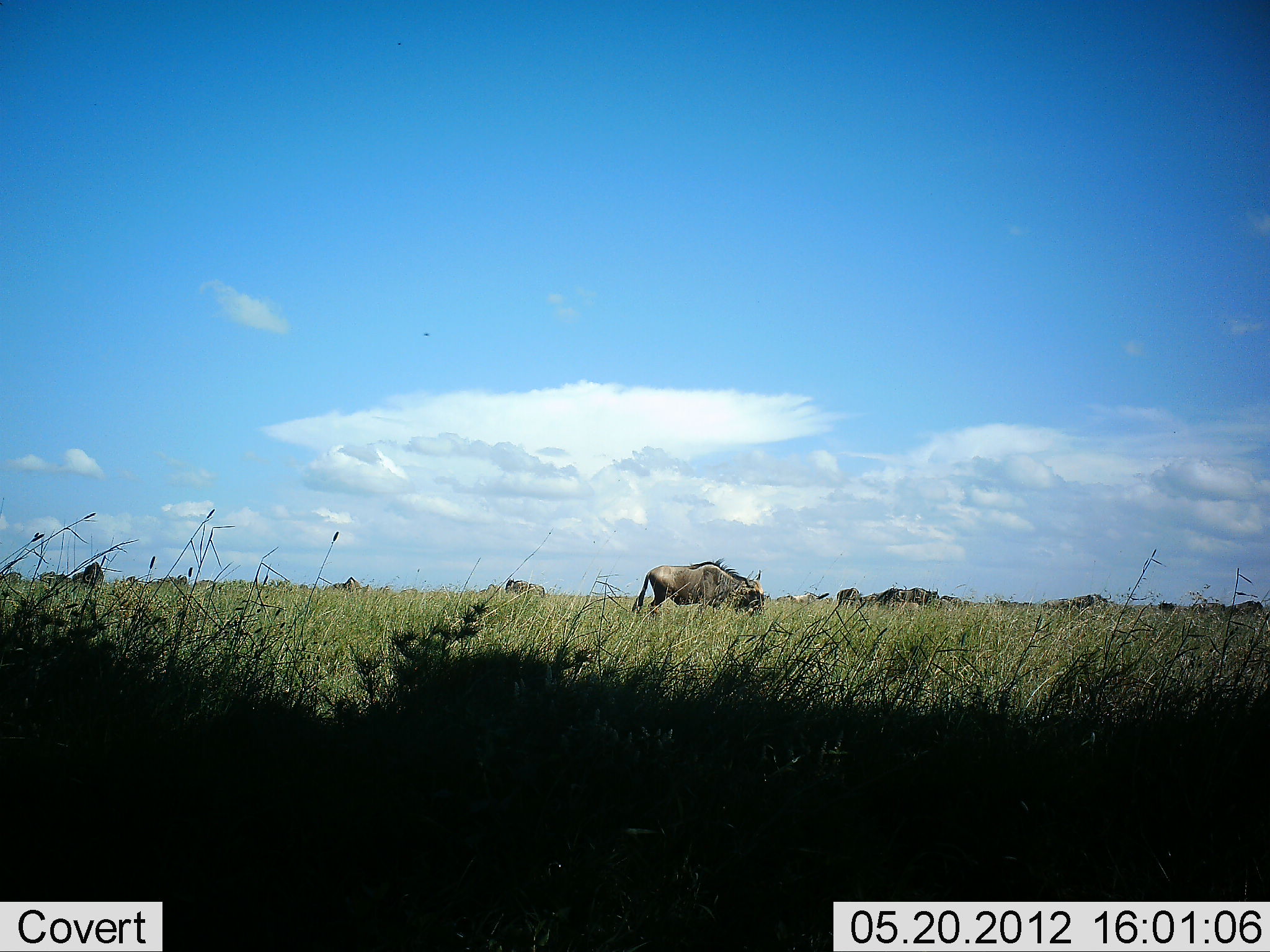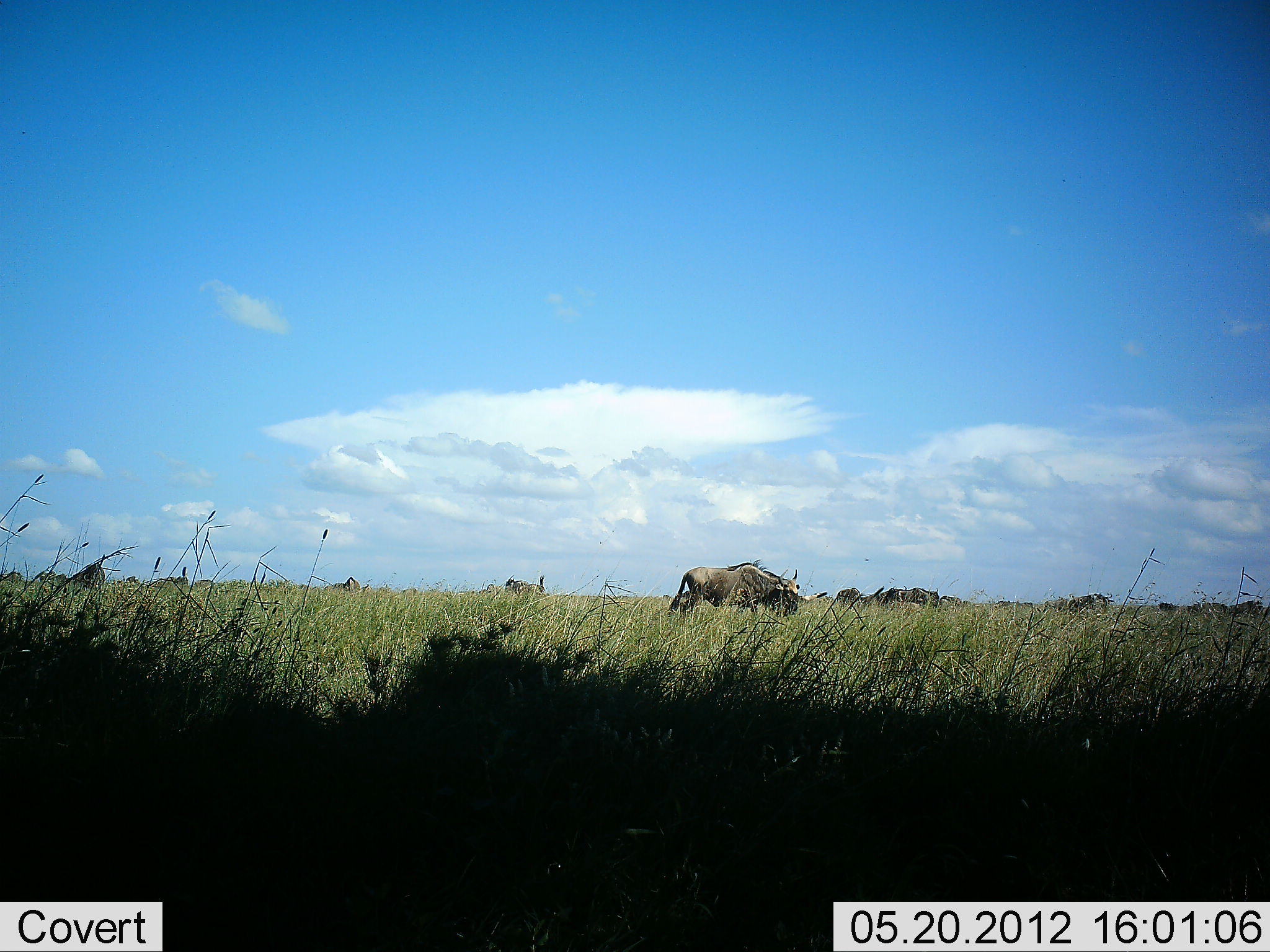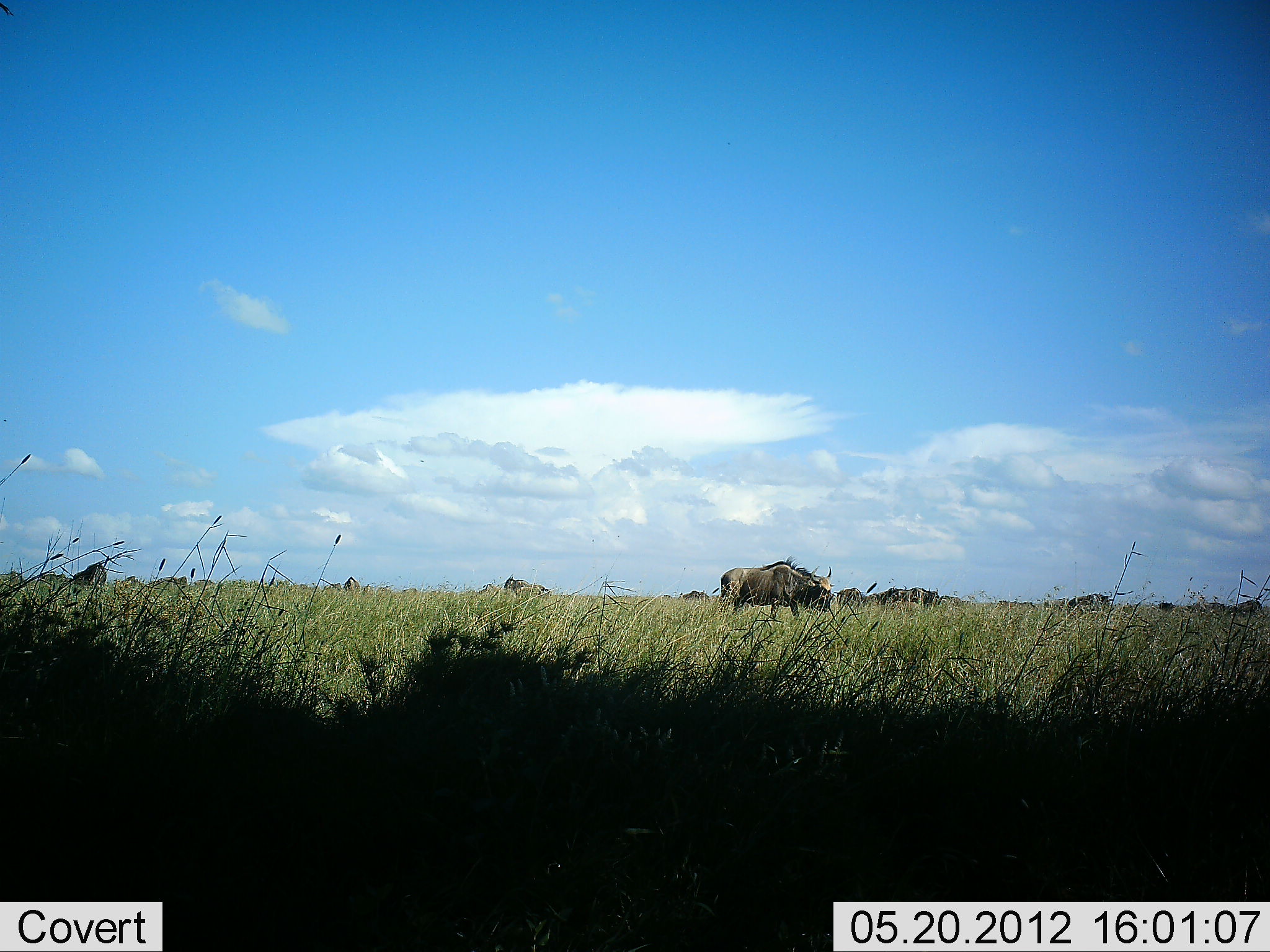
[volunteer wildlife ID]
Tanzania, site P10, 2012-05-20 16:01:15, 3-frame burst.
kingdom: Animalia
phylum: Chordata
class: Mammalia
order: Artiodactyla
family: Bovidae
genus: Connochaetes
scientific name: Connochaetes taurinus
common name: blue wildebeest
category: wildebeest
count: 11-50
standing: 45%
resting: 0%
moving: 82%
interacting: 0%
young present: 0%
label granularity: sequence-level